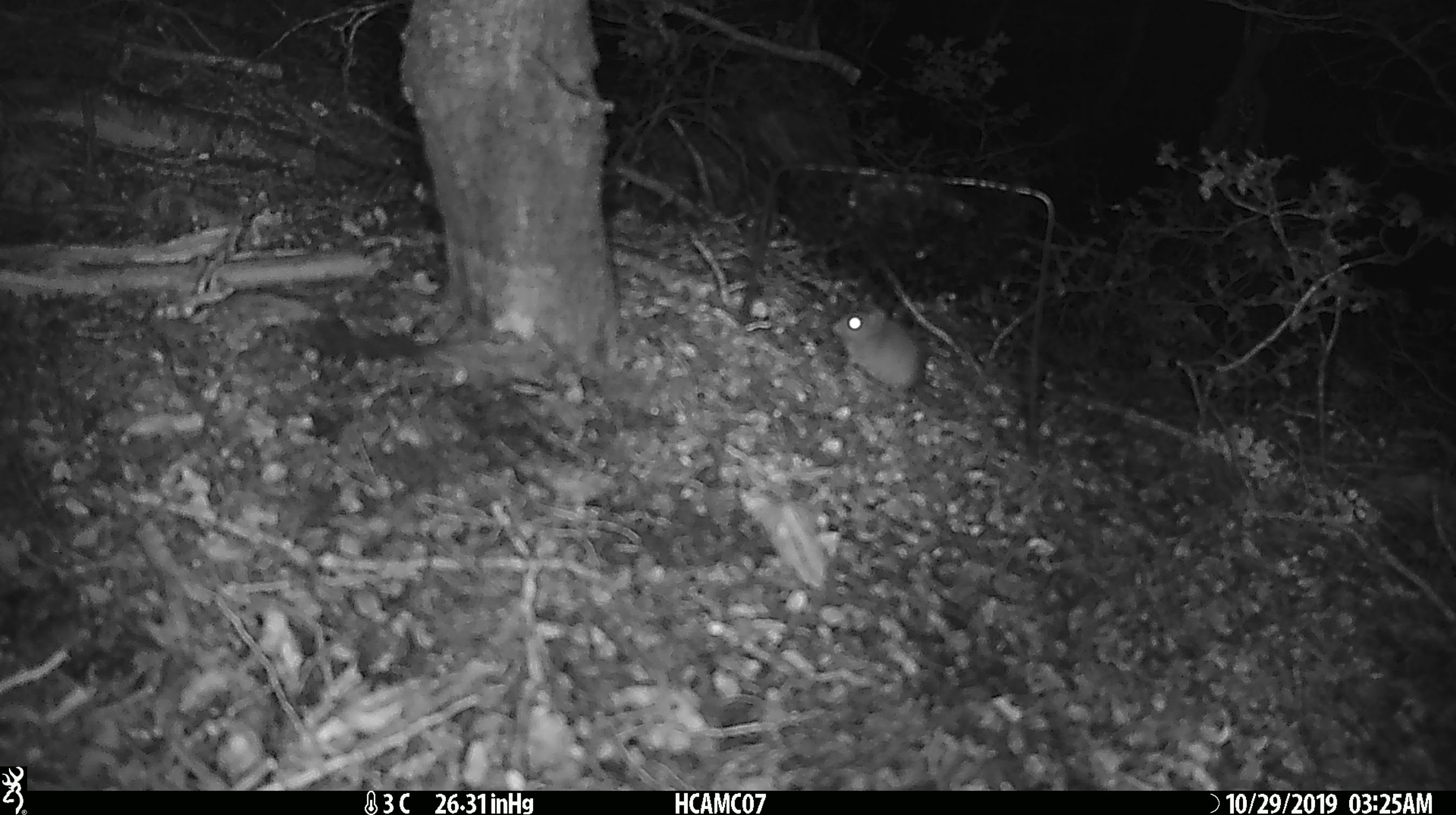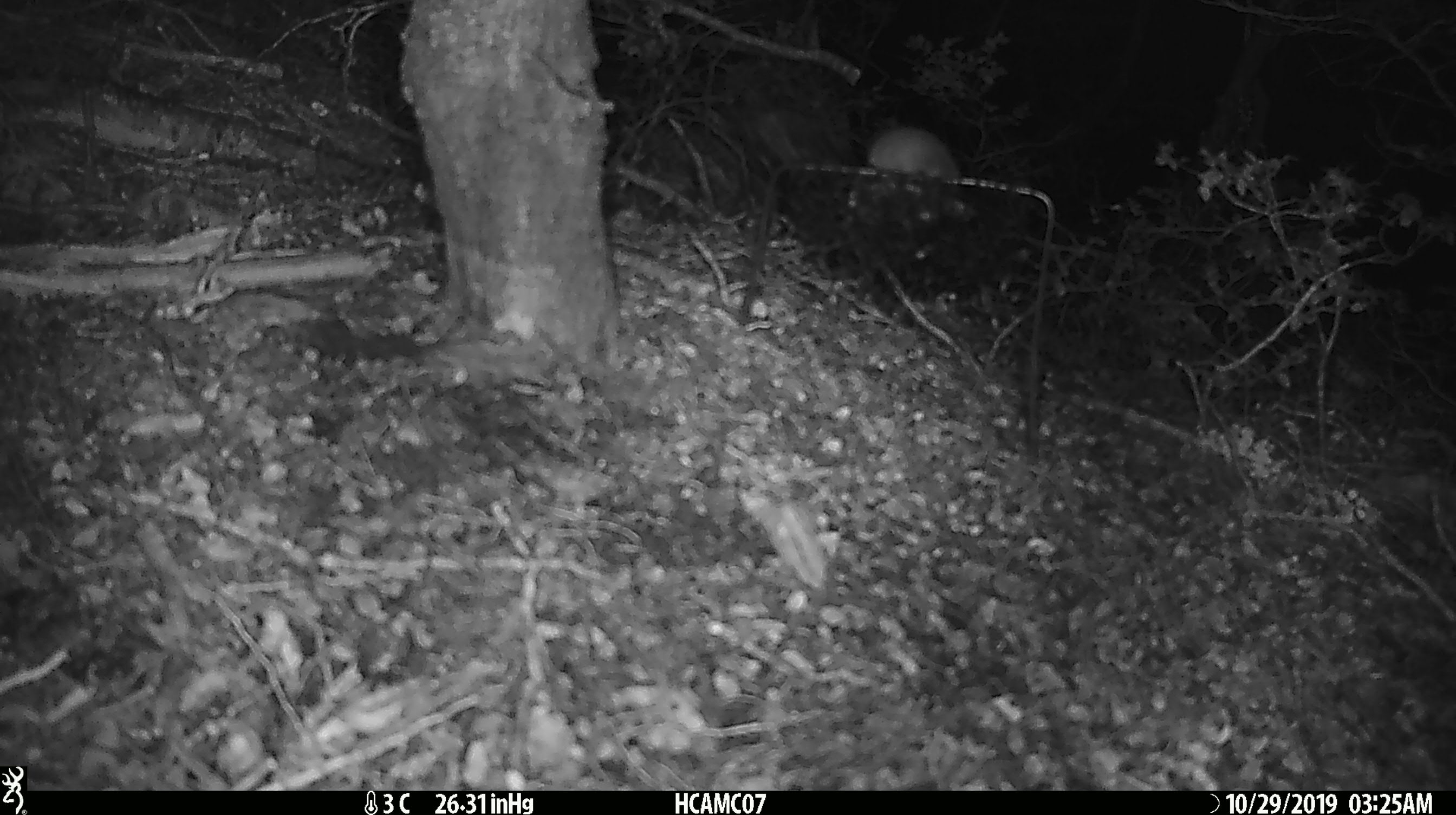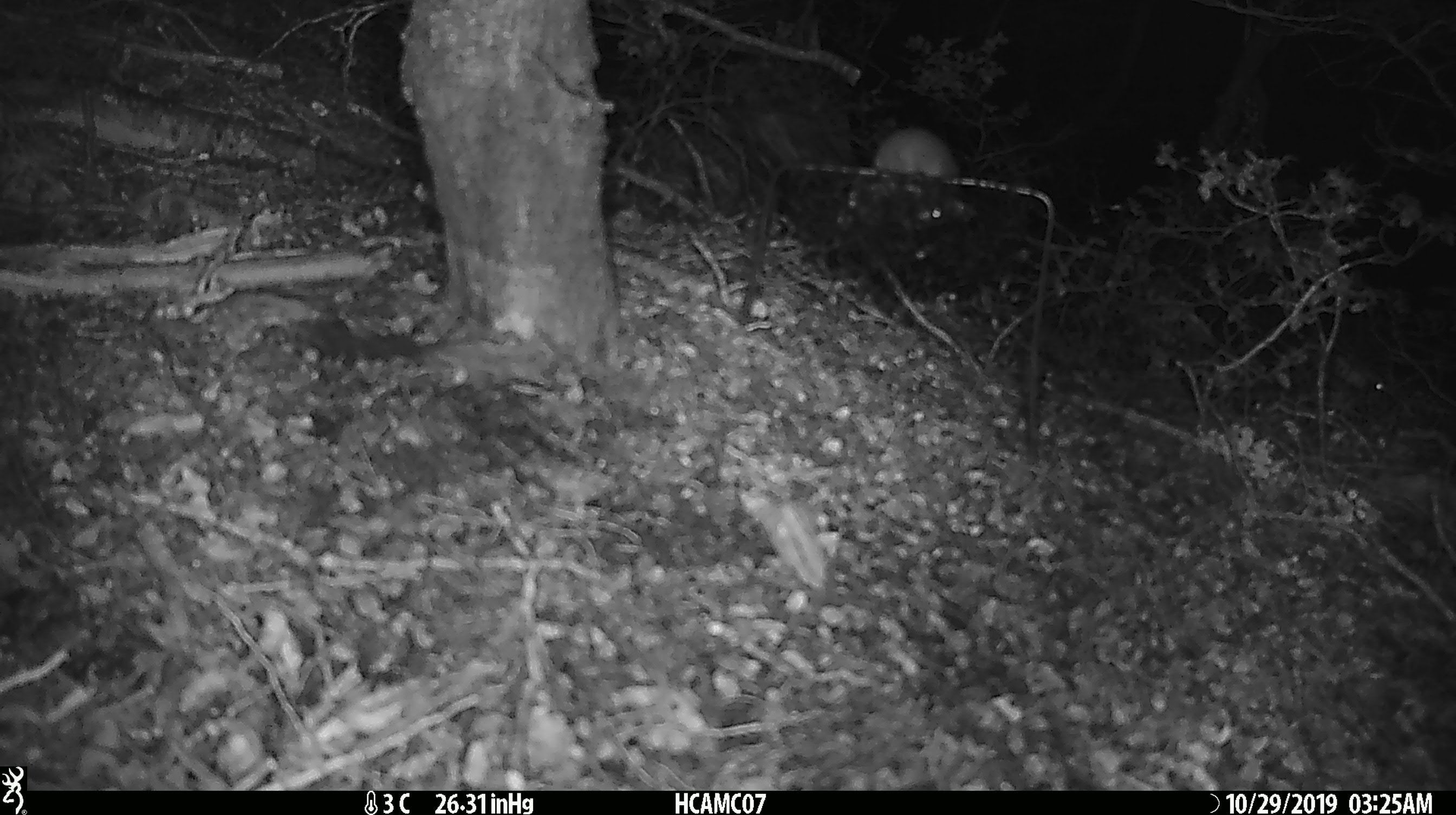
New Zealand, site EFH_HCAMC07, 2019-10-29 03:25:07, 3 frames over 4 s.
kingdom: Animalia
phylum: Chordata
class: Mammalia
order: Rodentia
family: Muridae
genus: Mus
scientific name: Mus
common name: mouse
Mouse (Mus).